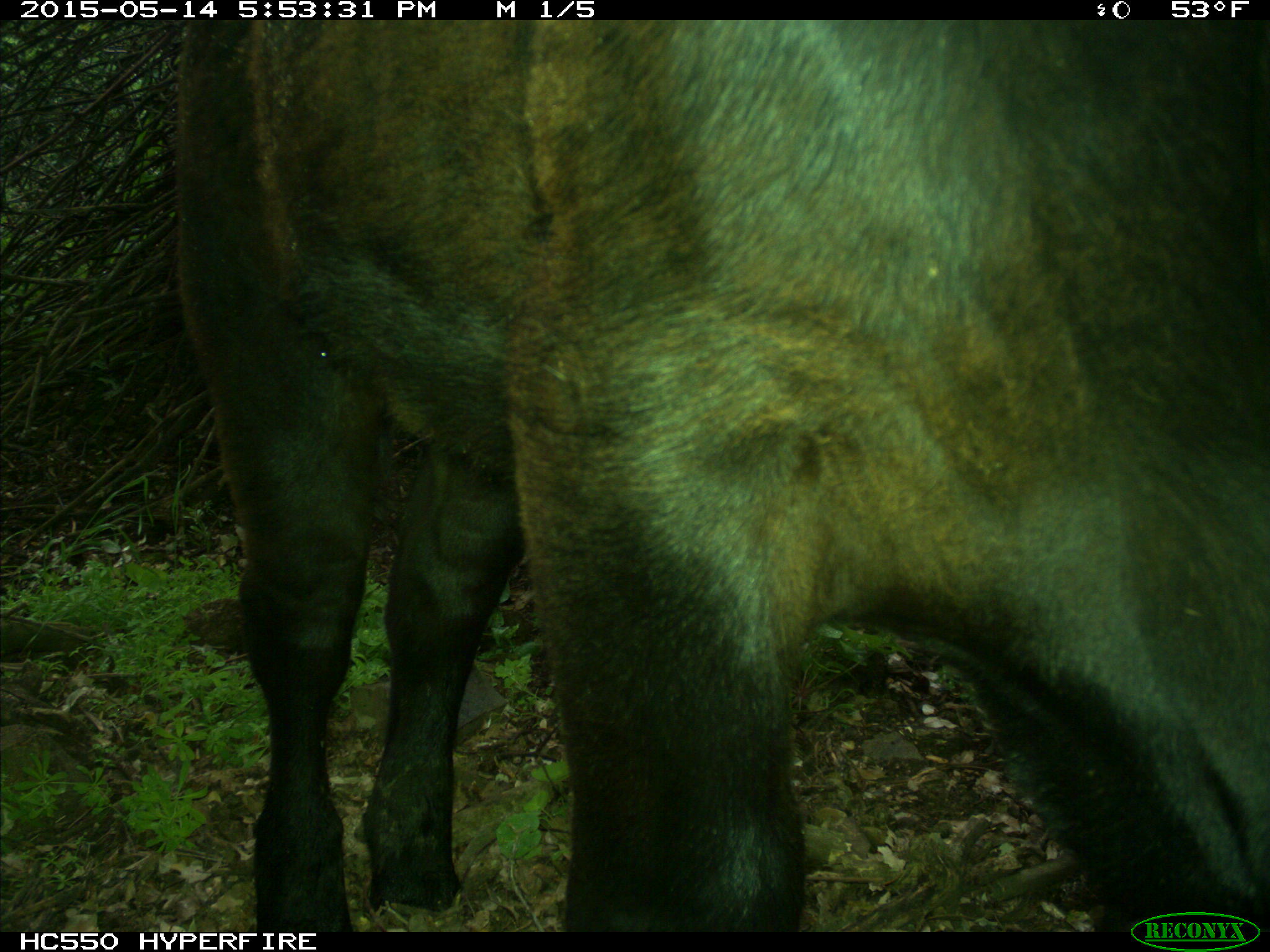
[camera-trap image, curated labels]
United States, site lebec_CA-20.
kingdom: Animalia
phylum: Chordata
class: Mammalia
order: Artiodactyla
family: Bovidae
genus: Bos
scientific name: Bos taurus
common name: domestic cow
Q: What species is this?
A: Bos taurus (domestic cow).